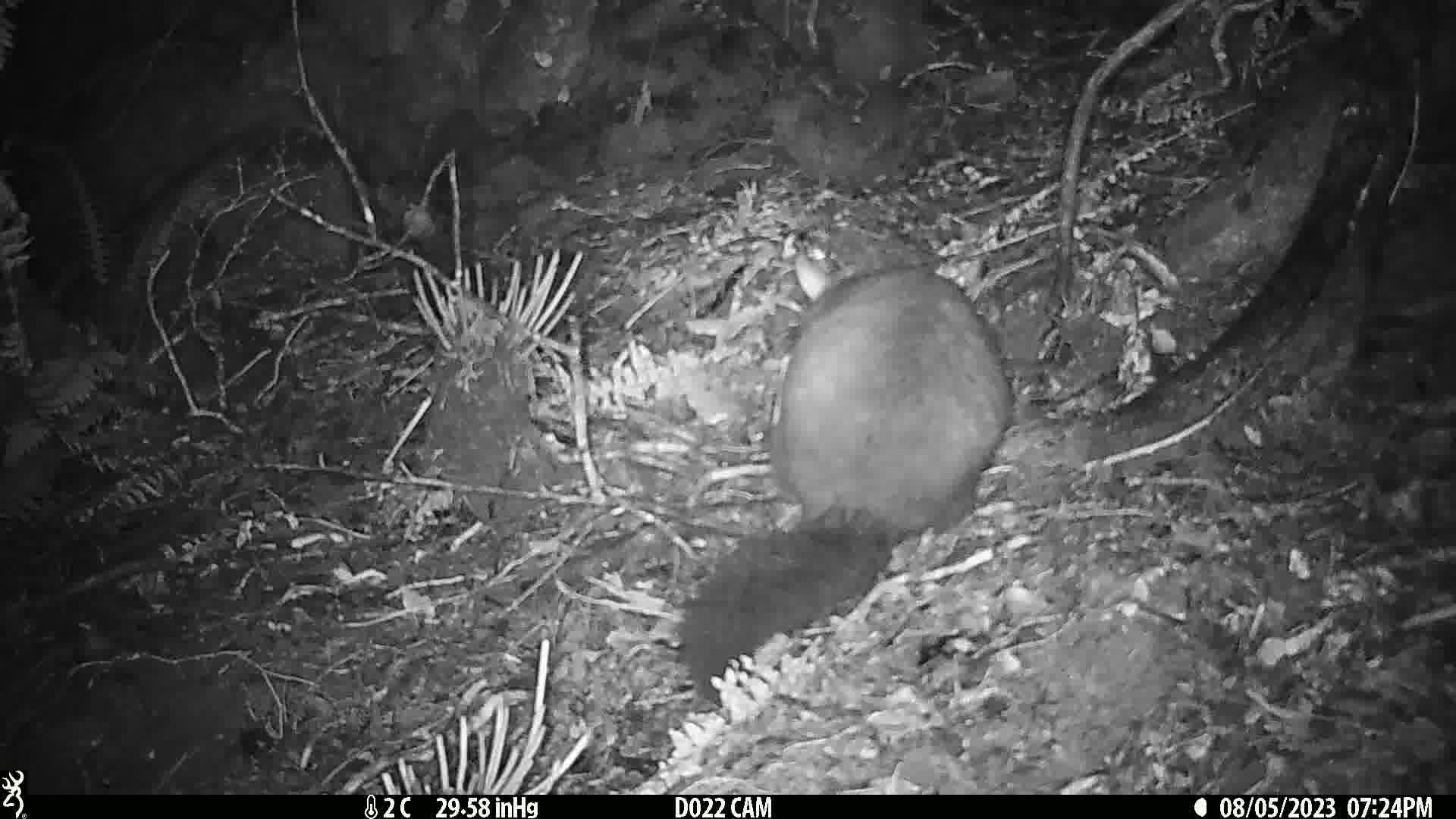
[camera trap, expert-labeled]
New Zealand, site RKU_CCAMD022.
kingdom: Animalia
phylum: Chordata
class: Mammalia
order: Diprotodontia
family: Phalangeridae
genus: Trichosurus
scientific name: Trichosurus vulpecula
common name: common brushtail possum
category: possum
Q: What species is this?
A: Possum (common brushtail possum) (Trichosurus vulpecula).